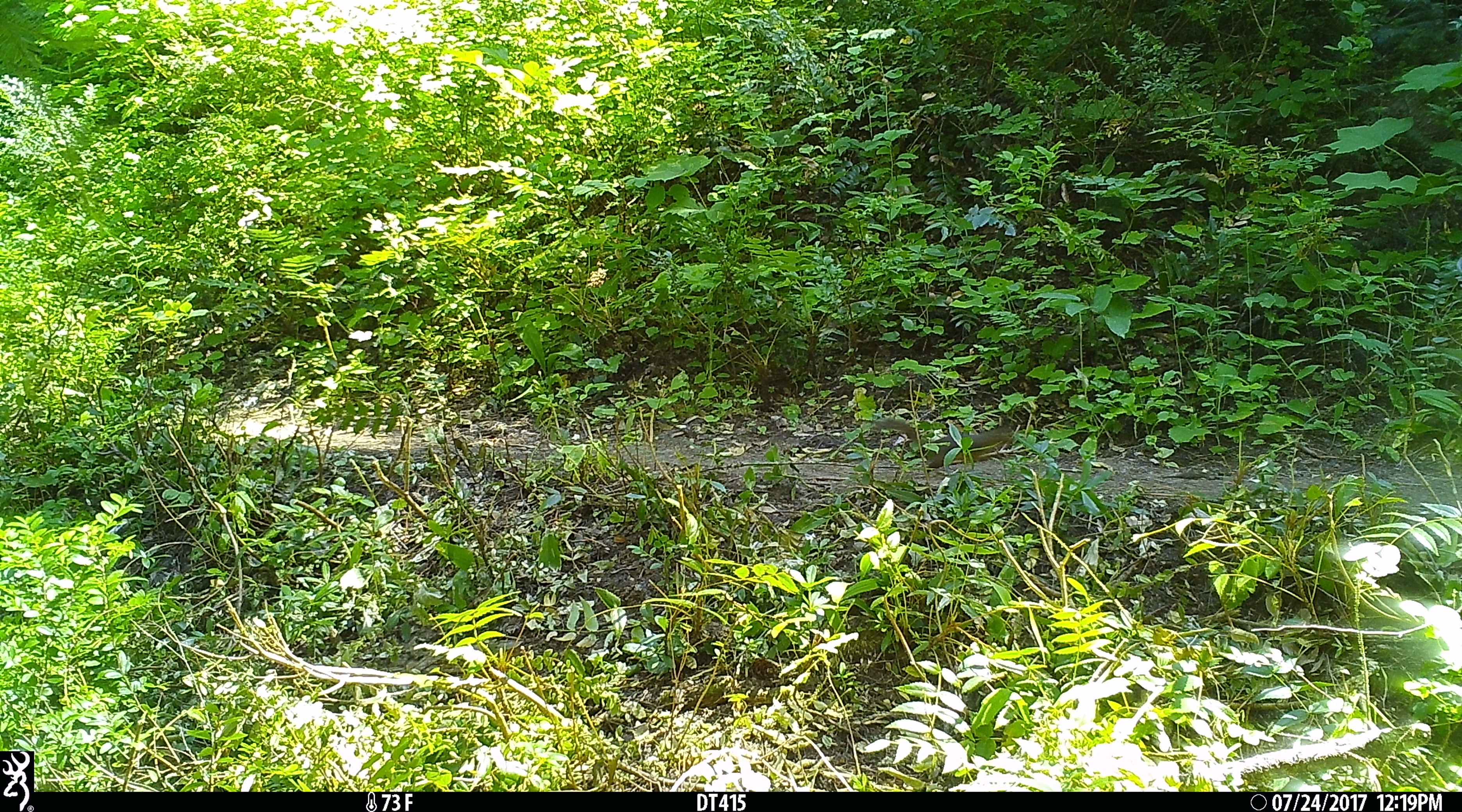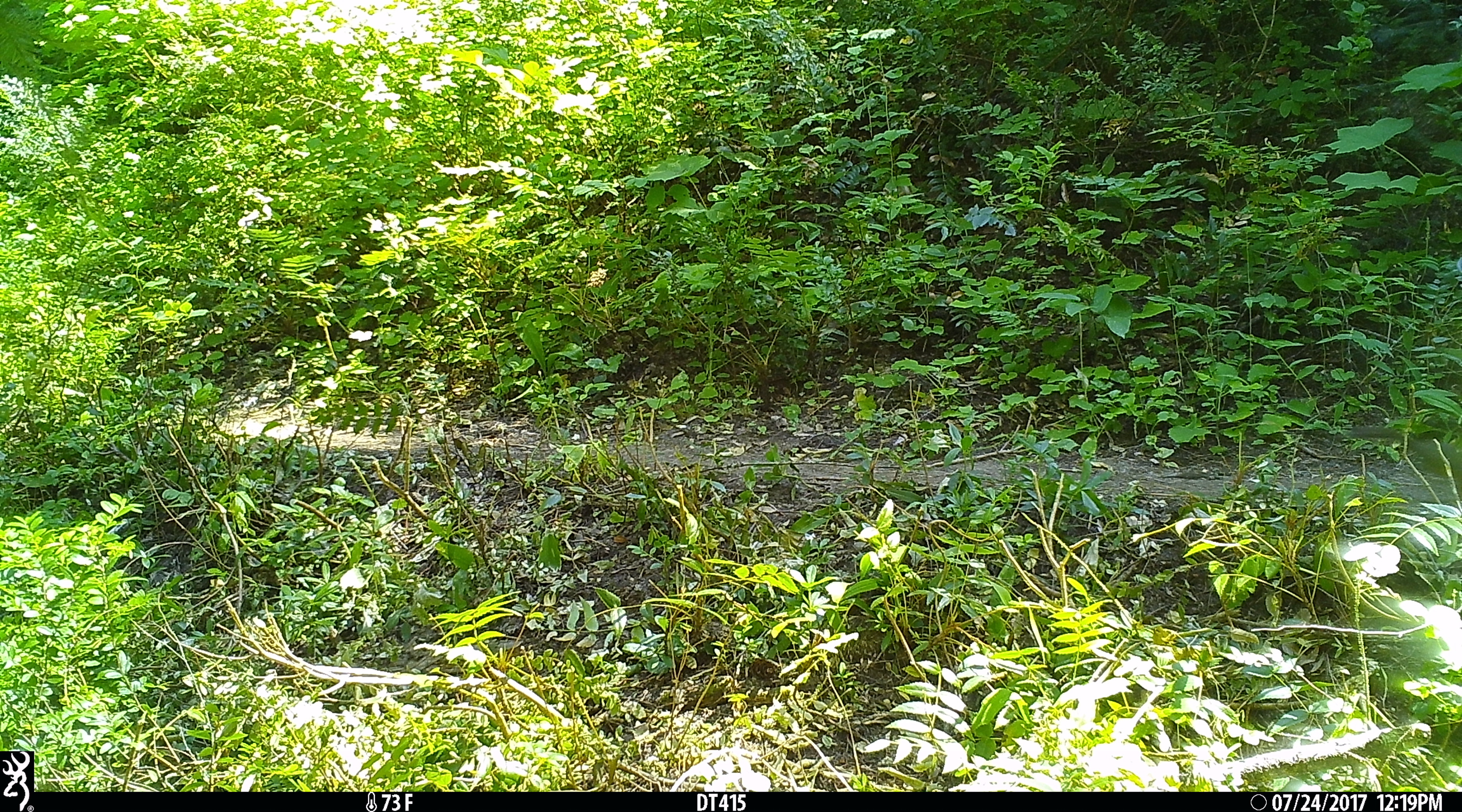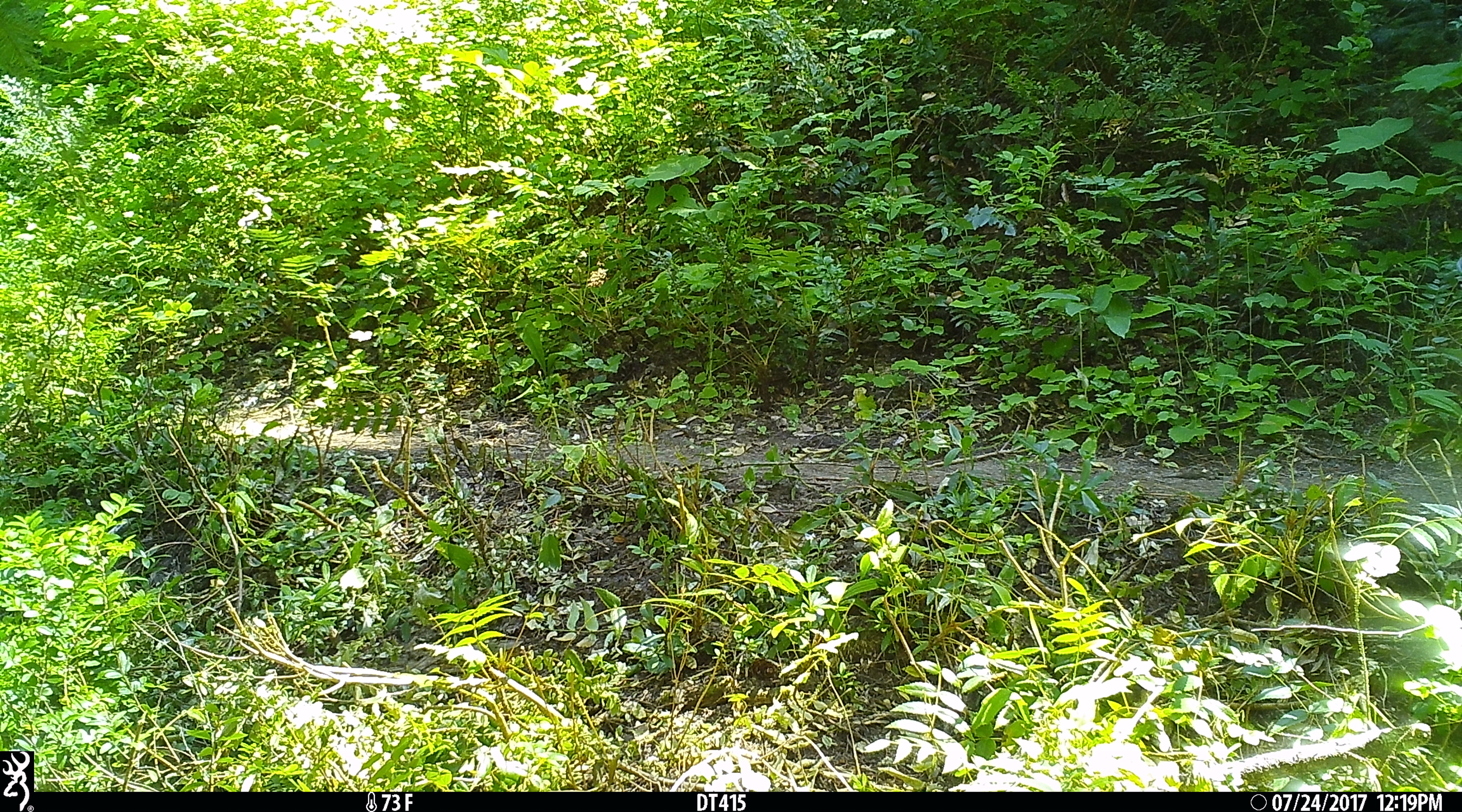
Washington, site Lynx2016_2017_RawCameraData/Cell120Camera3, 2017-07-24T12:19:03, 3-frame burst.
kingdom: Animalia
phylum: Chordata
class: Mammalia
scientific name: Mammalia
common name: small mammal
Small mammal (Mammalia). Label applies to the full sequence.